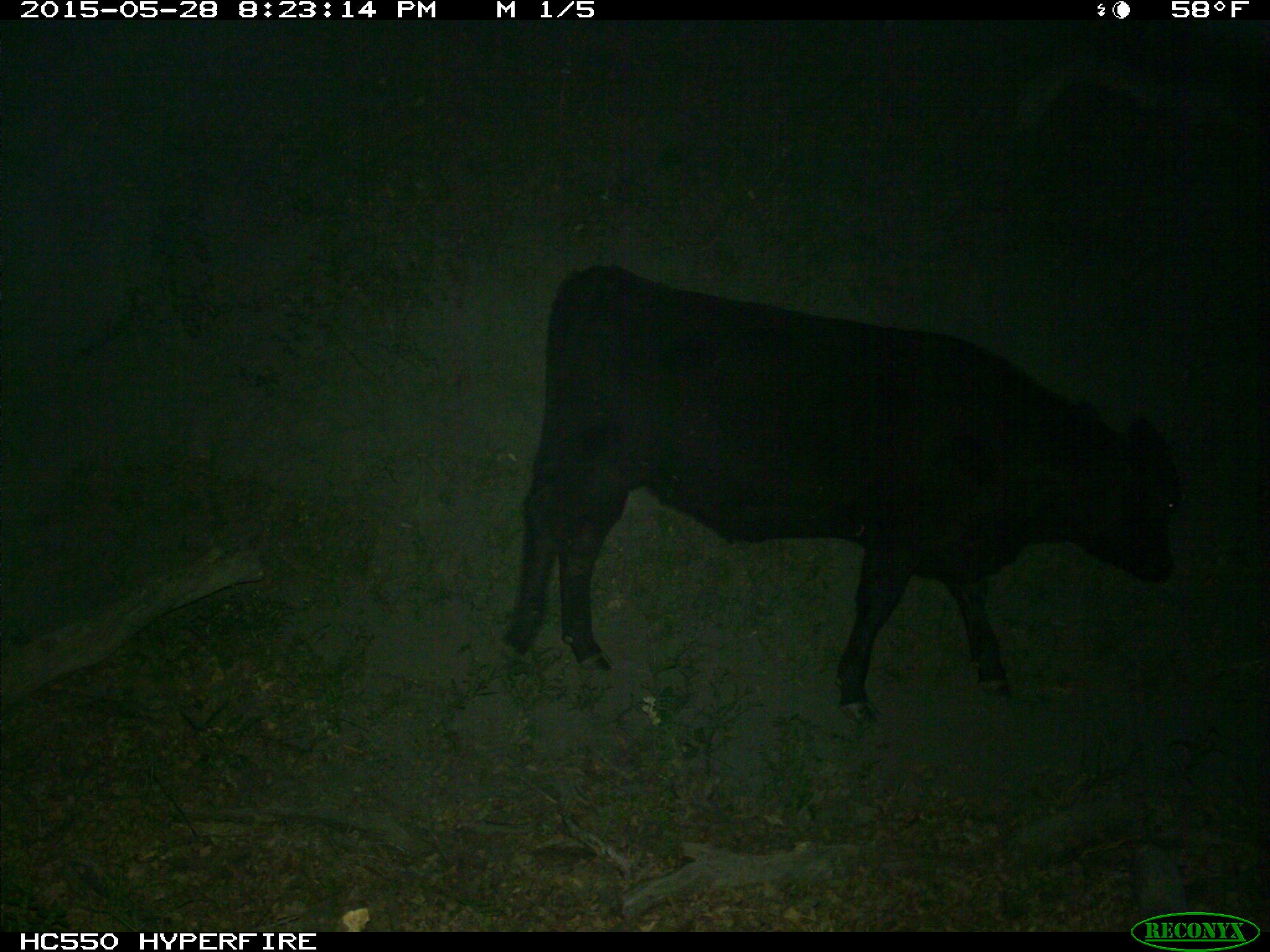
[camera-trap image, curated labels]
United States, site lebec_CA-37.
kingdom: Animalia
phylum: Chordata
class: Mammalia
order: Artiodactyla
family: Bovidae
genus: Bos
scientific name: Bos taurus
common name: domestic cow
Bos taurus (domestic cow).